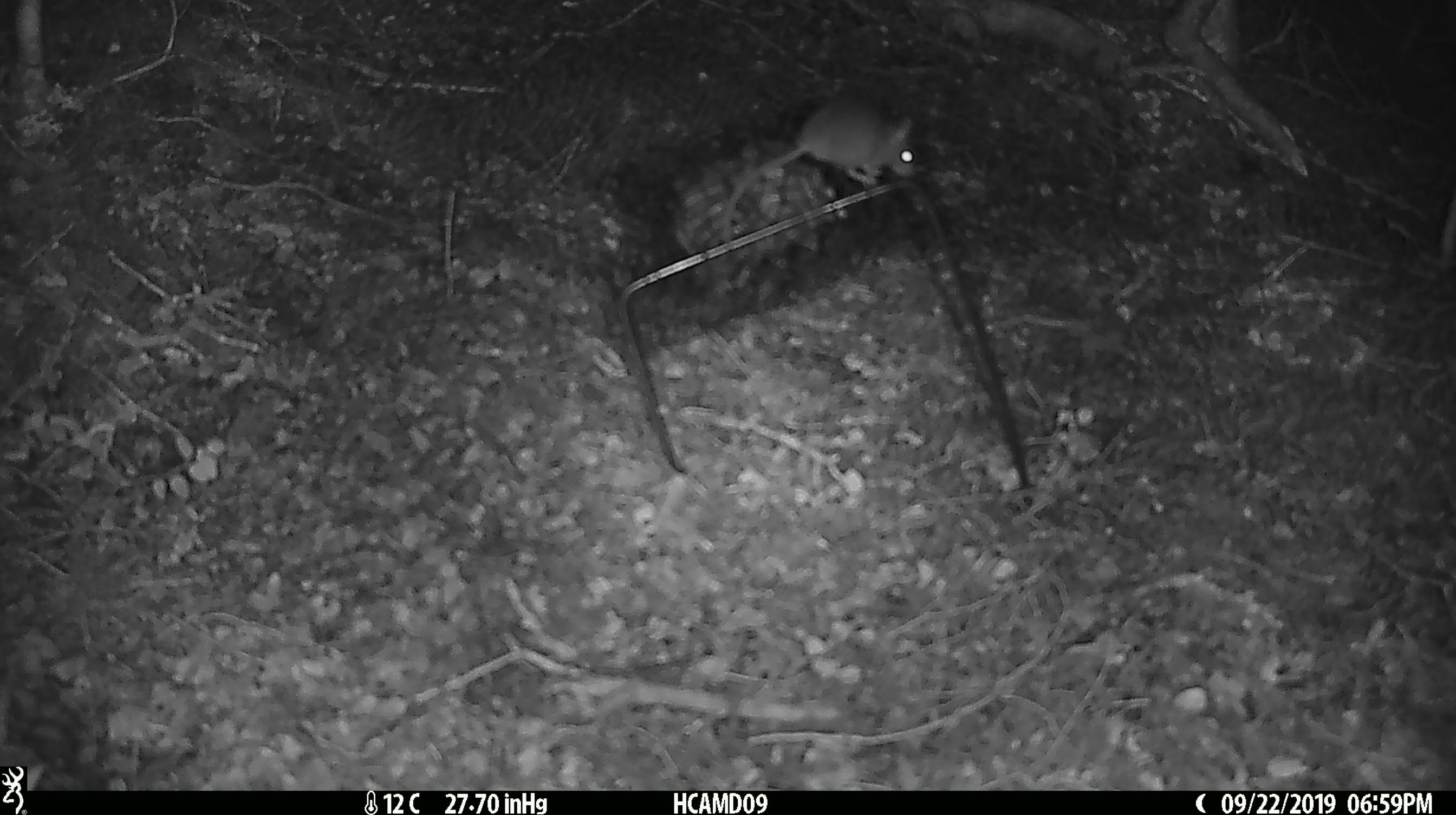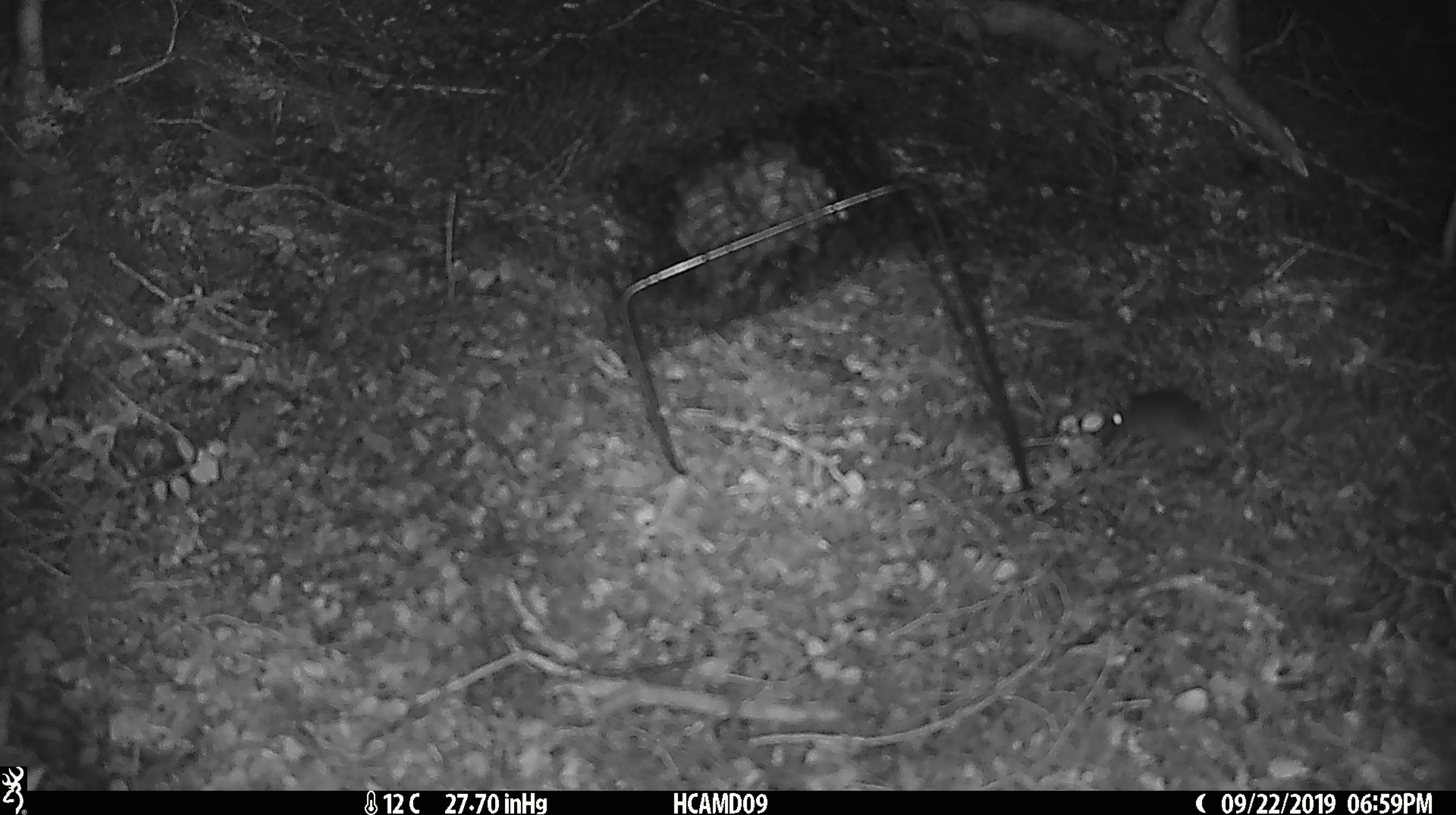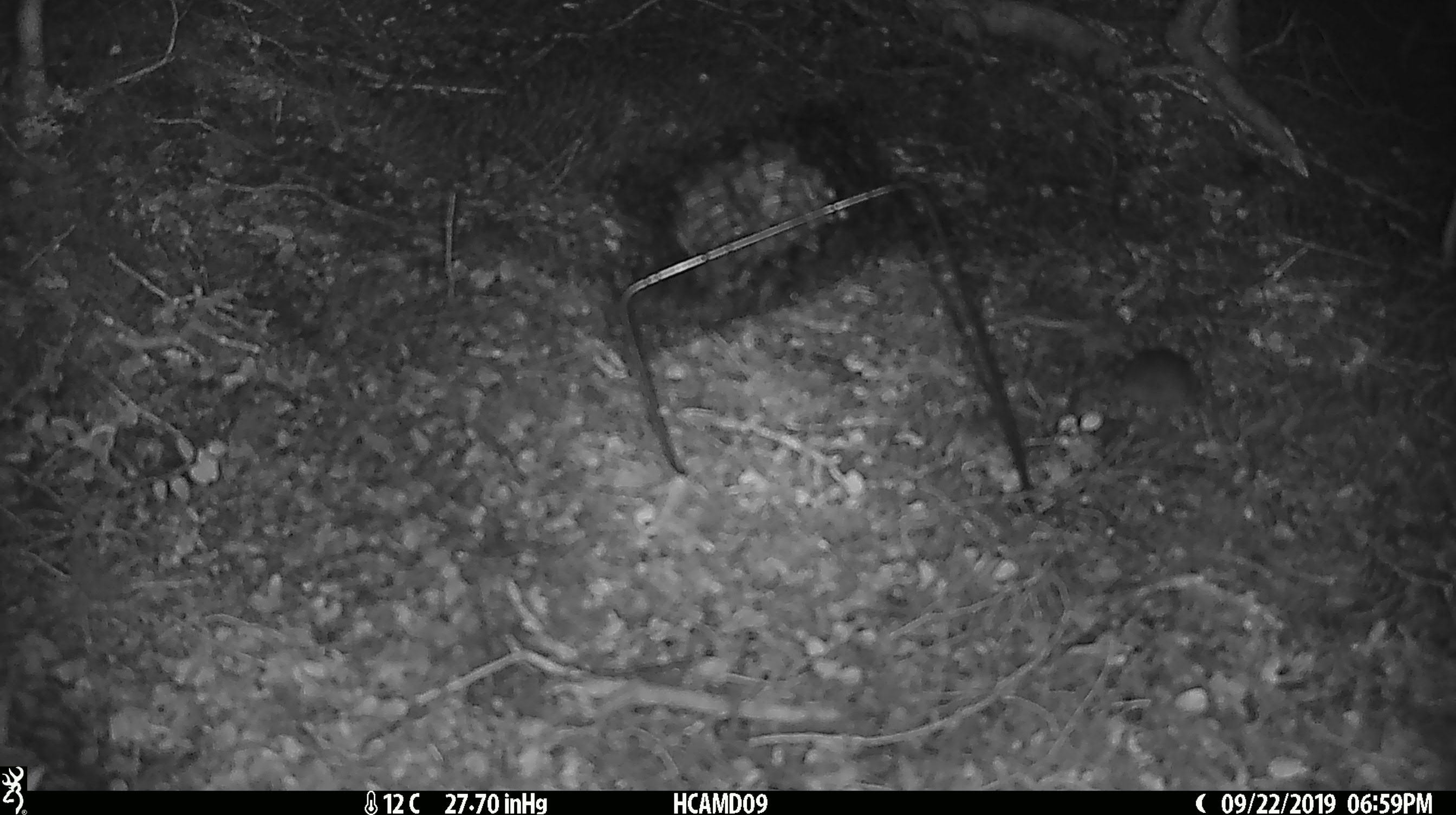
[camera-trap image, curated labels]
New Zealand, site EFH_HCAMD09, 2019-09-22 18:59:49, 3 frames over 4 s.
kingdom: Animalia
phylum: Chordata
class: Mammalia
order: Rodentia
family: Muridae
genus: Mus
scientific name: Mus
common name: mouse